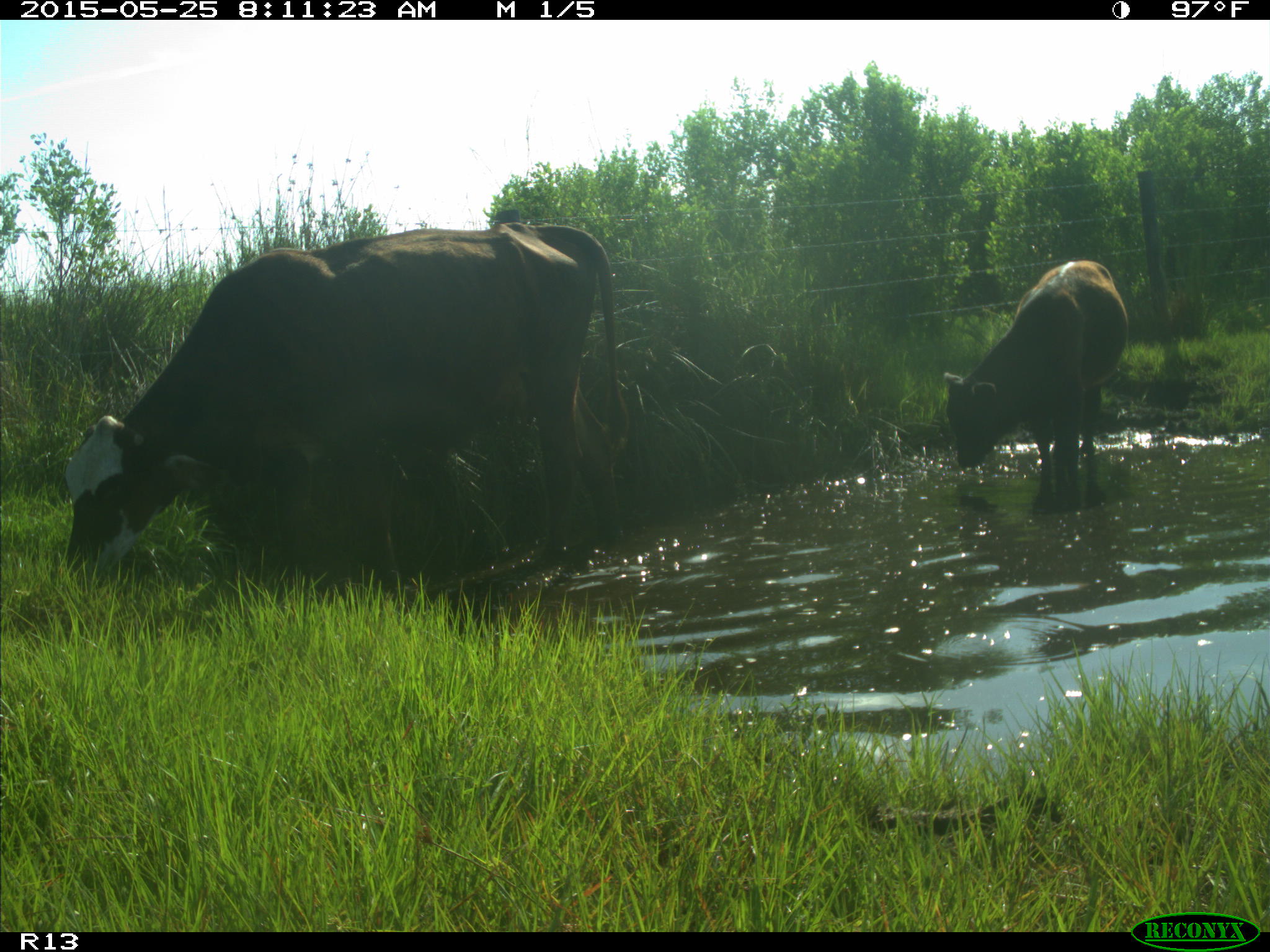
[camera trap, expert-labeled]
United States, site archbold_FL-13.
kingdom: Animalia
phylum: Chordata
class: Mammalia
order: Artiodactyla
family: Bovidae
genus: Bos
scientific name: Bos taurus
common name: domestic cow